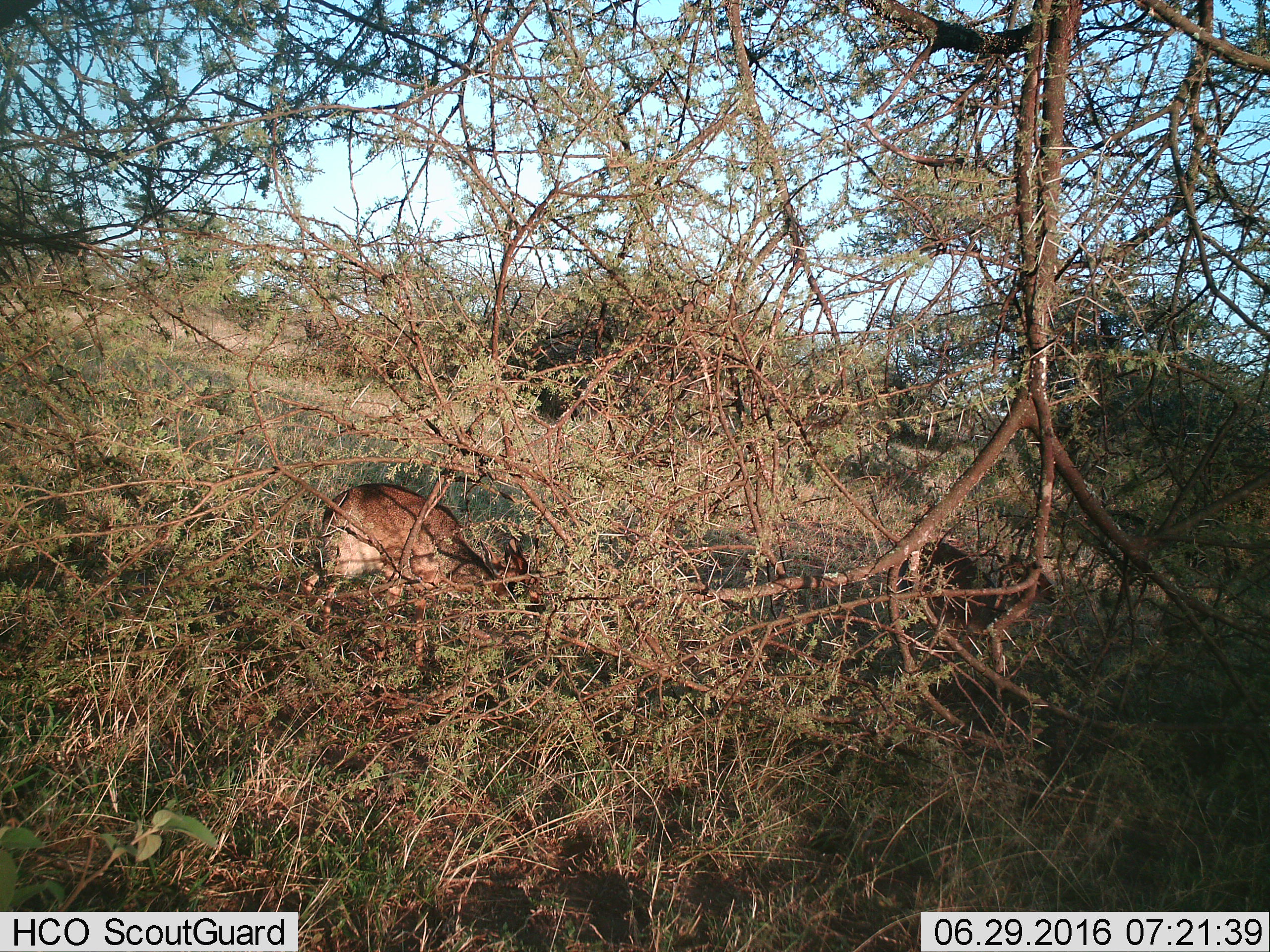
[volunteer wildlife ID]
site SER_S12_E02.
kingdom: Animalia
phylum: Chordata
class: Mammalia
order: Artiodactyla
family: Bovidae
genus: Madoqua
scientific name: Madoqua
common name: dik-dik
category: dikdik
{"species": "dikdik (dik-dik) (Madoqua)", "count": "2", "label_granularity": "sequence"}